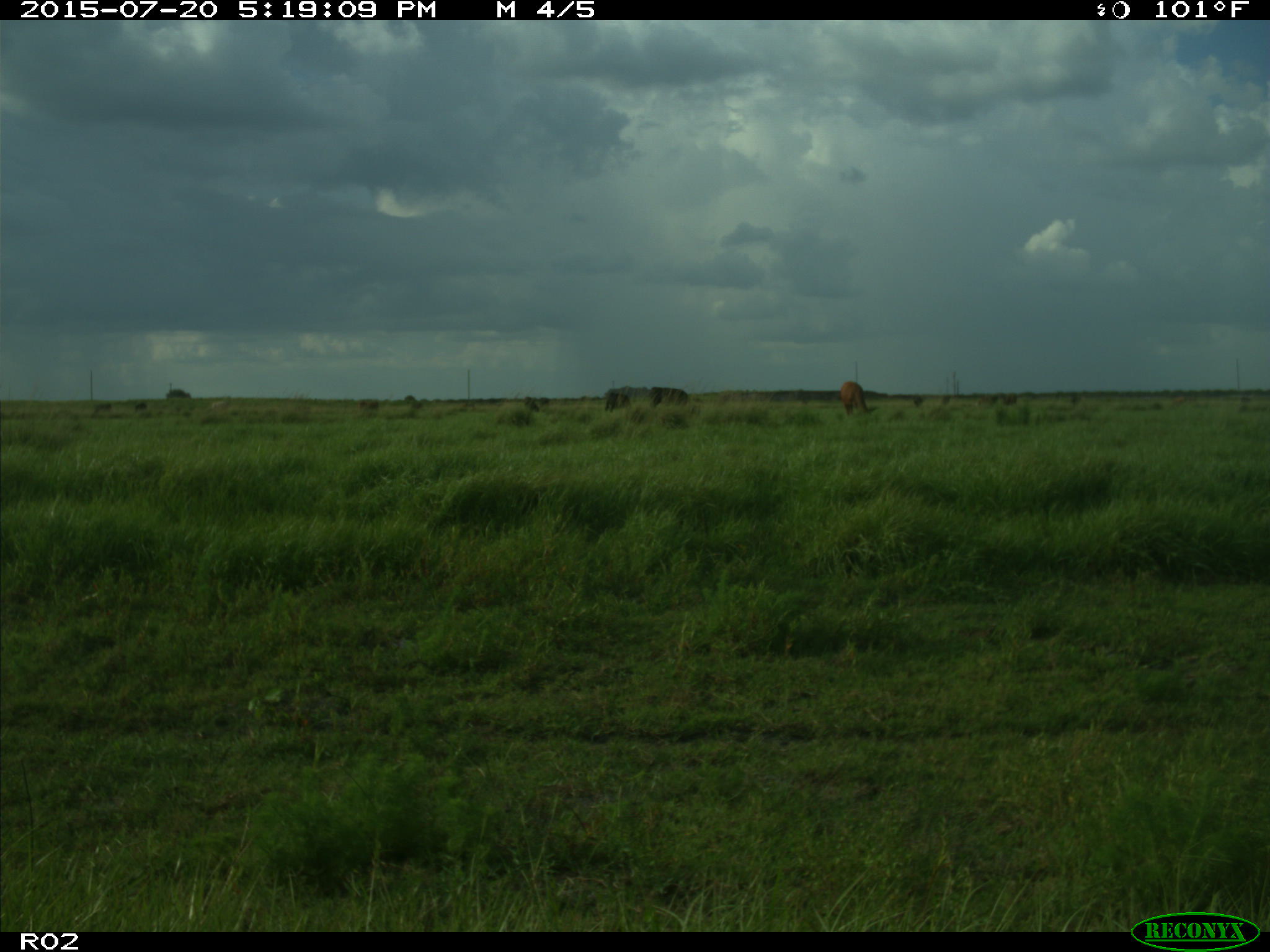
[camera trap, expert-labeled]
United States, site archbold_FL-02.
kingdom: Animalia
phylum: Chordata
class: Mammalia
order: Artiodactyla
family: Bovidae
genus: Bos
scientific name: Bos taurus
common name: domestic cow